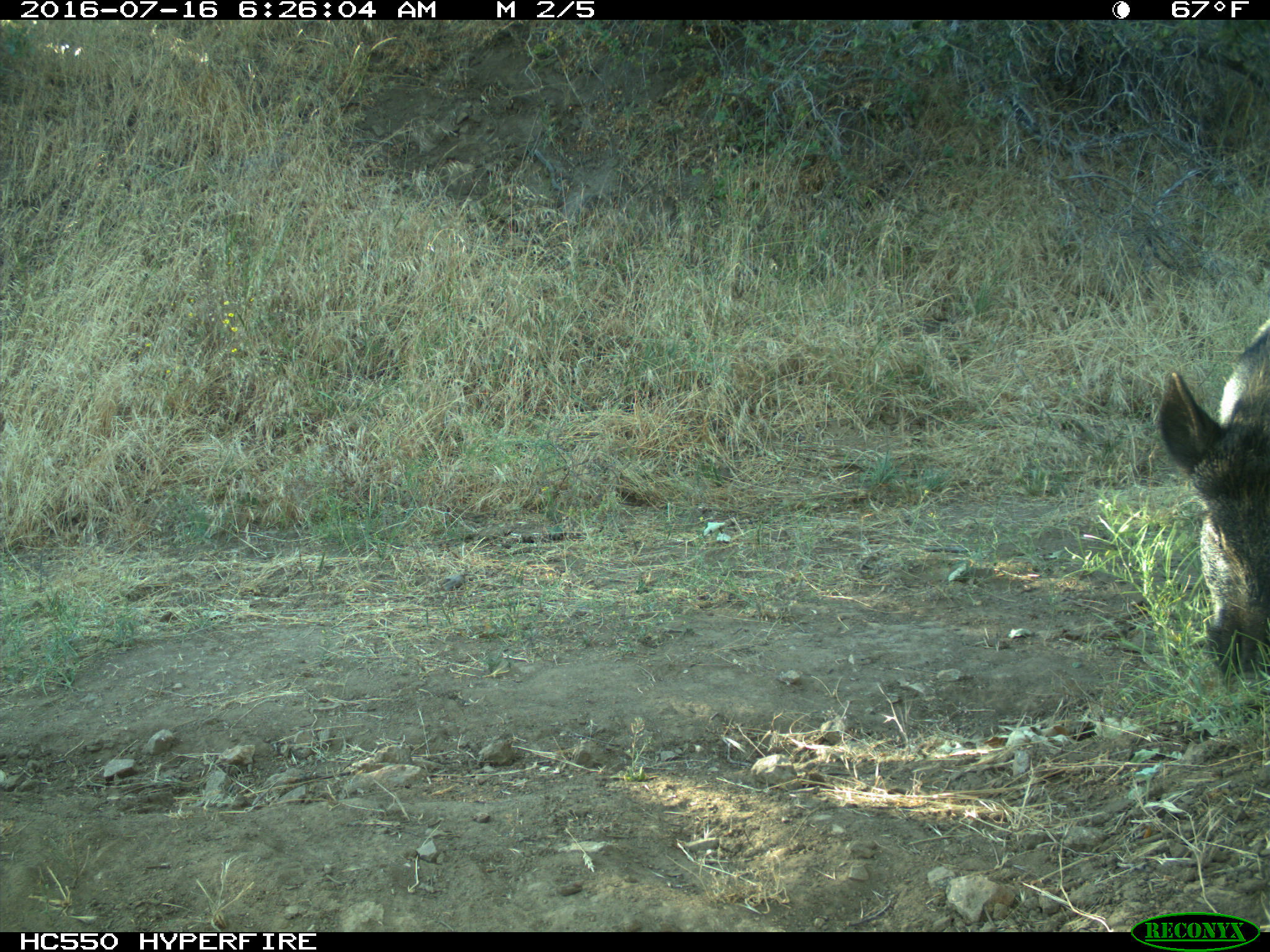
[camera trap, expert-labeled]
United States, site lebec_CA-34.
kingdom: Animalia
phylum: Chordata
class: Mammalia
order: Artiodactyla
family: Suidae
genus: Sus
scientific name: Sus scrofa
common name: wild boar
Sus scrofa (wild boar).